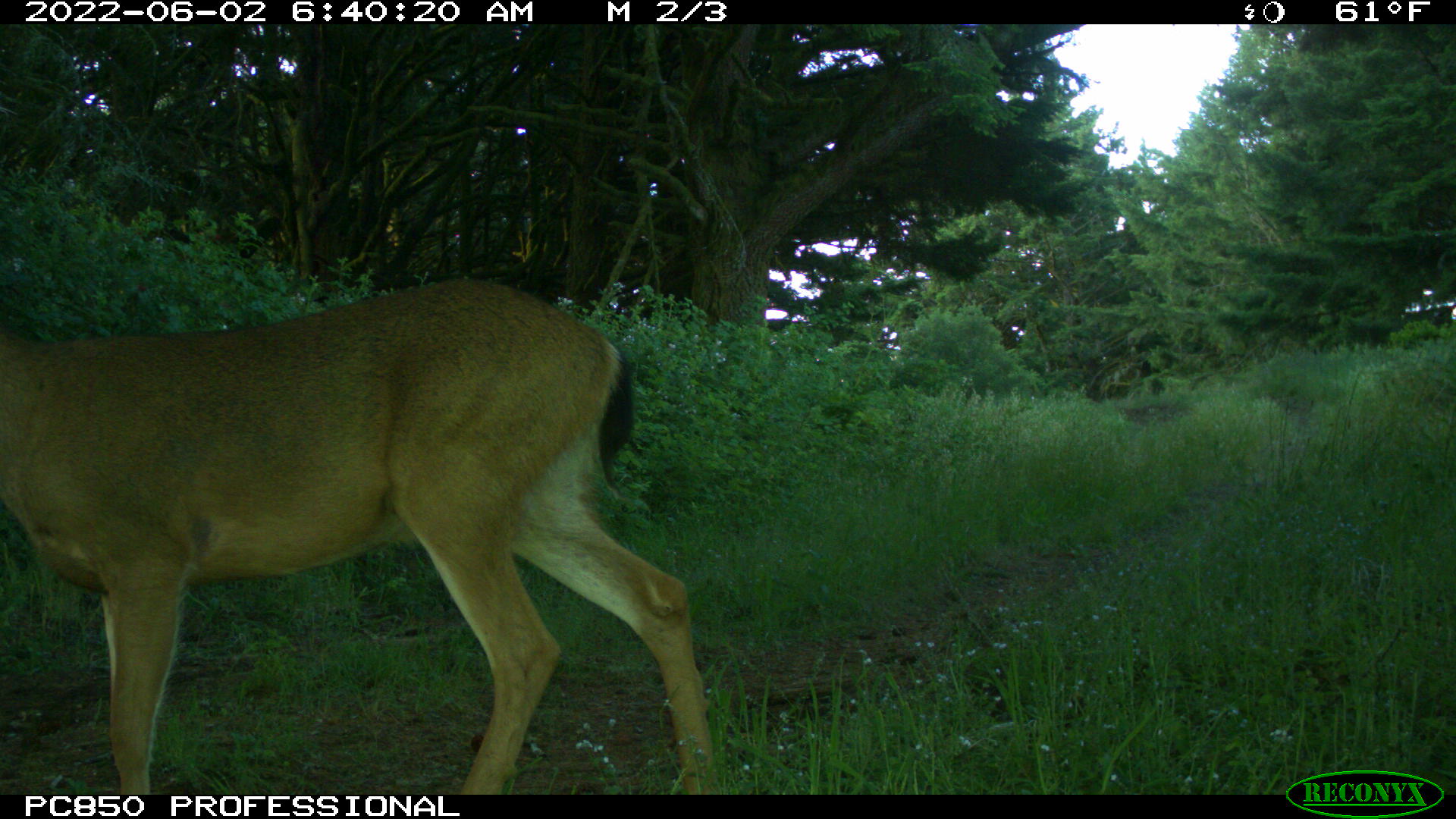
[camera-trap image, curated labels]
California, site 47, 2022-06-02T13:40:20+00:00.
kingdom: Animalia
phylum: Chordata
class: Mammalia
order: Artiodactyla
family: Cervidae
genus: Odocoileus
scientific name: Odocoileus hemionus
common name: mule deer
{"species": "mule deer (Odocoileus hemionus)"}